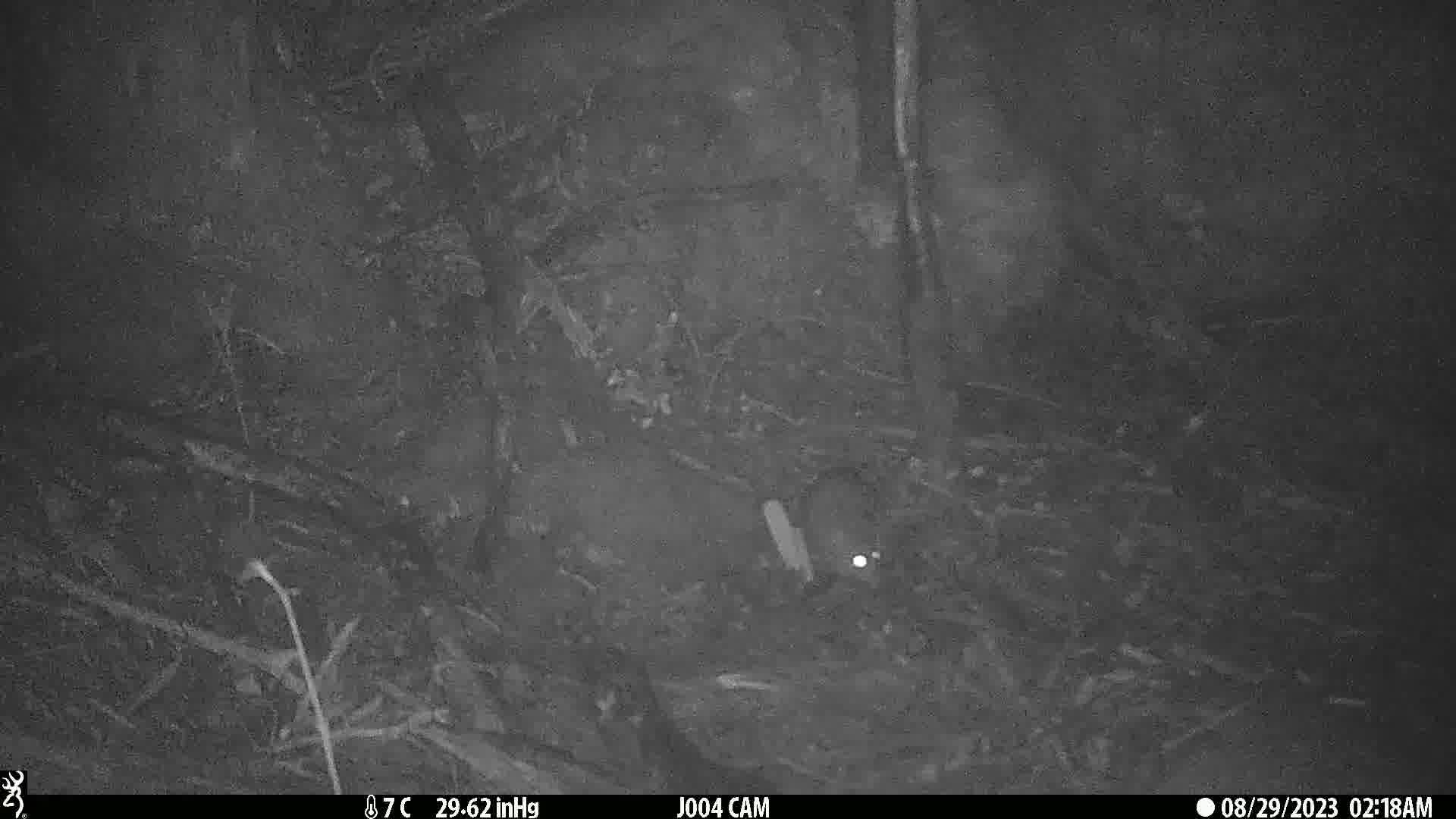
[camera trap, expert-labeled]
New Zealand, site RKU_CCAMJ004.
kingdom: Animalia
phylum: Chordata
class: Mammalia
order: Rodentia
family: Muridae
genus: Rattus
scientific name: Rattus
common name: rat